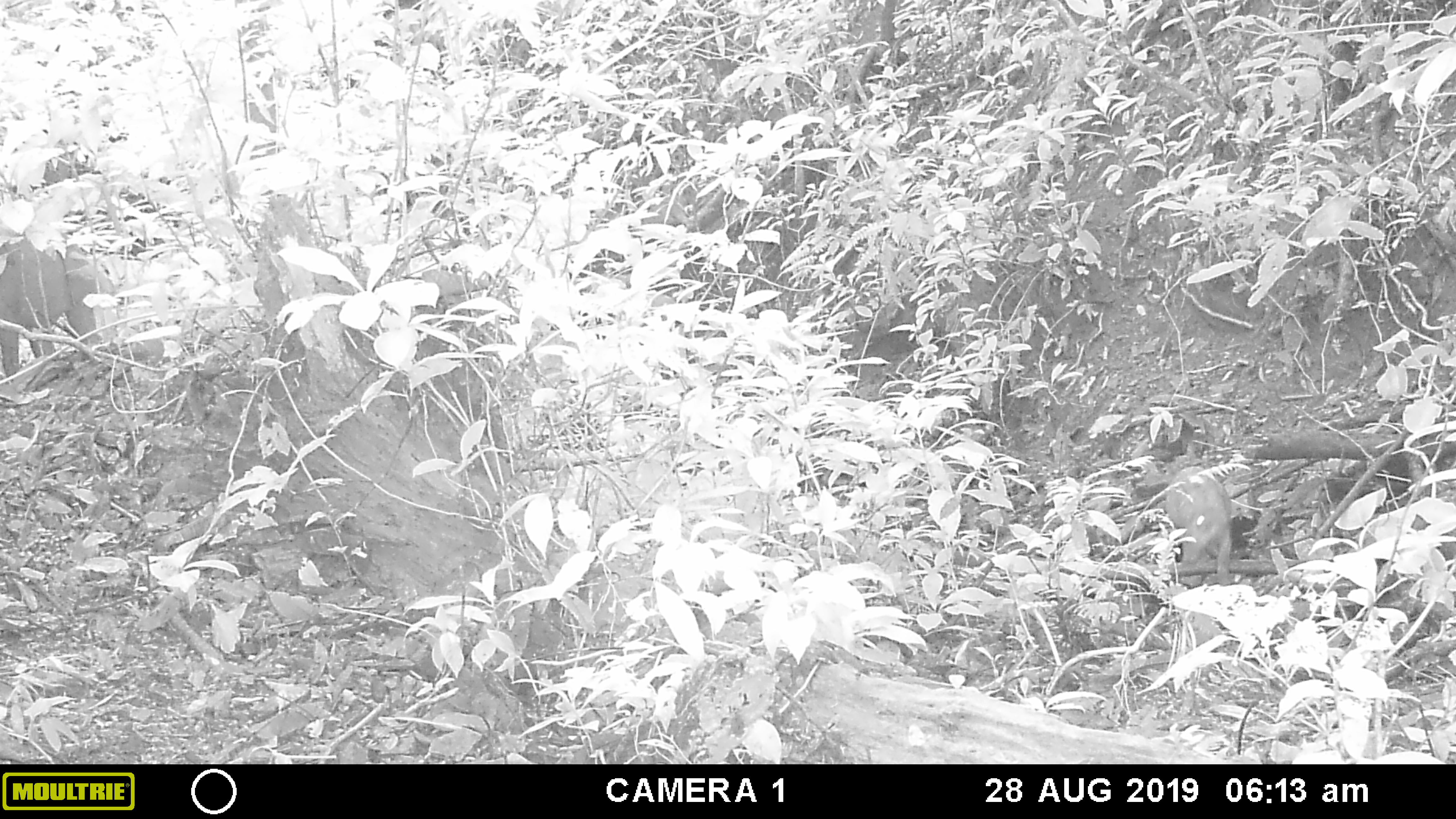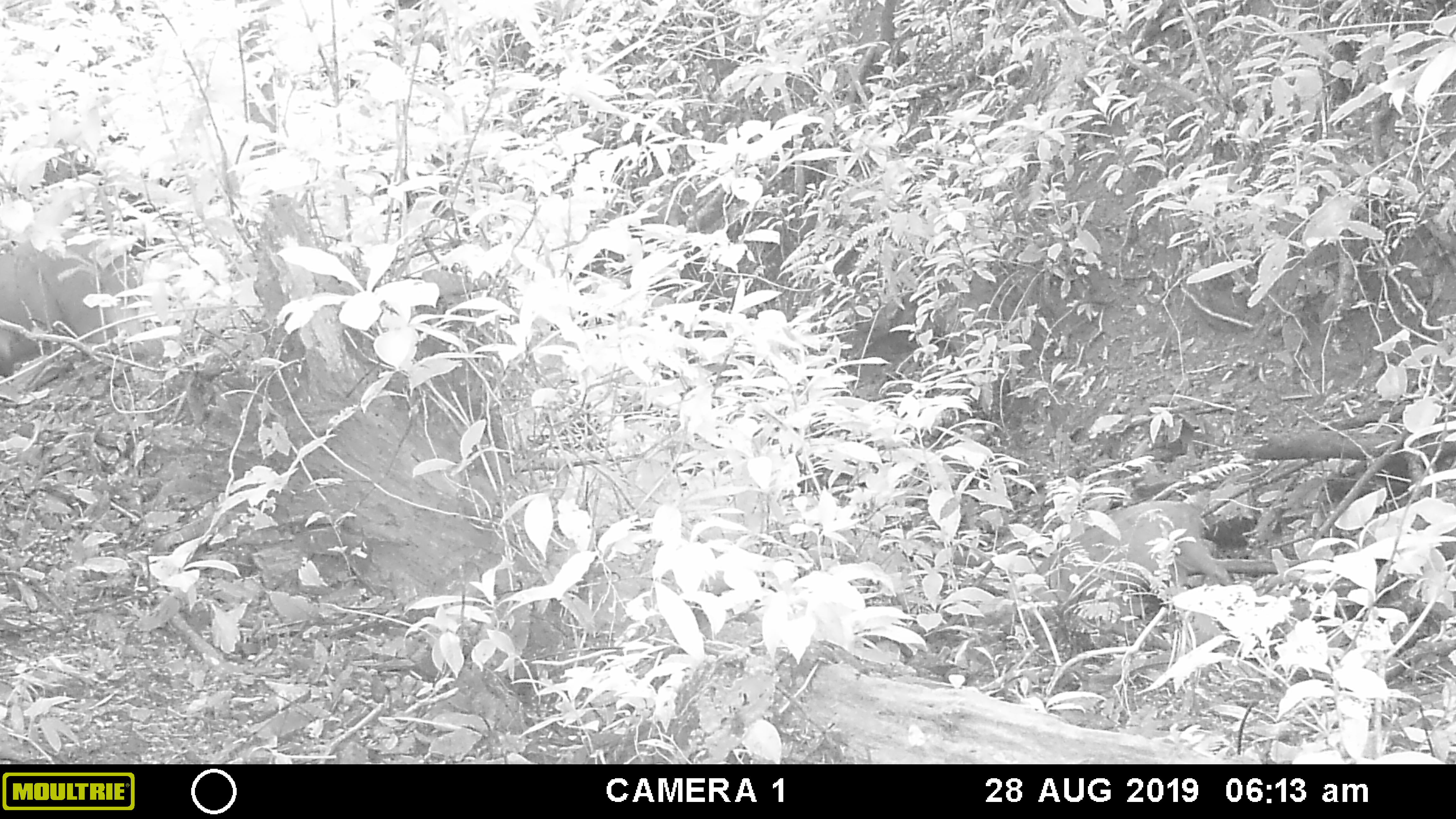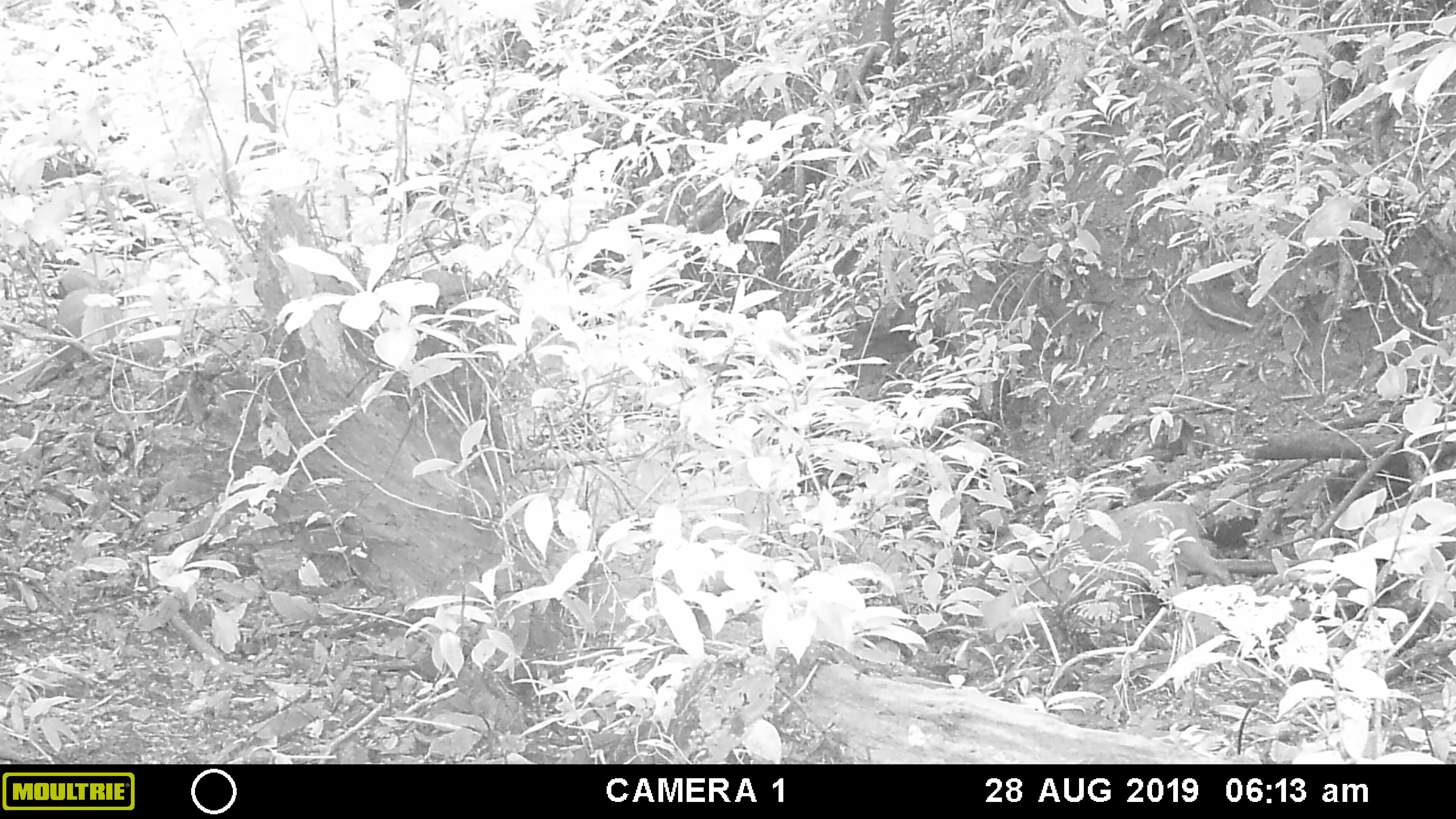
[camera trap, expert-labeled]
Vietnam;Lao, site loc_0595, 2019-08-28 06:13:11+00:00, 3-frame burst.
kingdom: Animalia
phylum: Chordata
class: Mammalia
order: Artiodactyla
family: Suidae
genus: Sus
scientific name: Sus scrofa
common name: eurasian wild pig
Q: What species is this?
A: Eurasian wild pig (Sus scrofa).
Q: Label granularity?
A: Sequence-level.